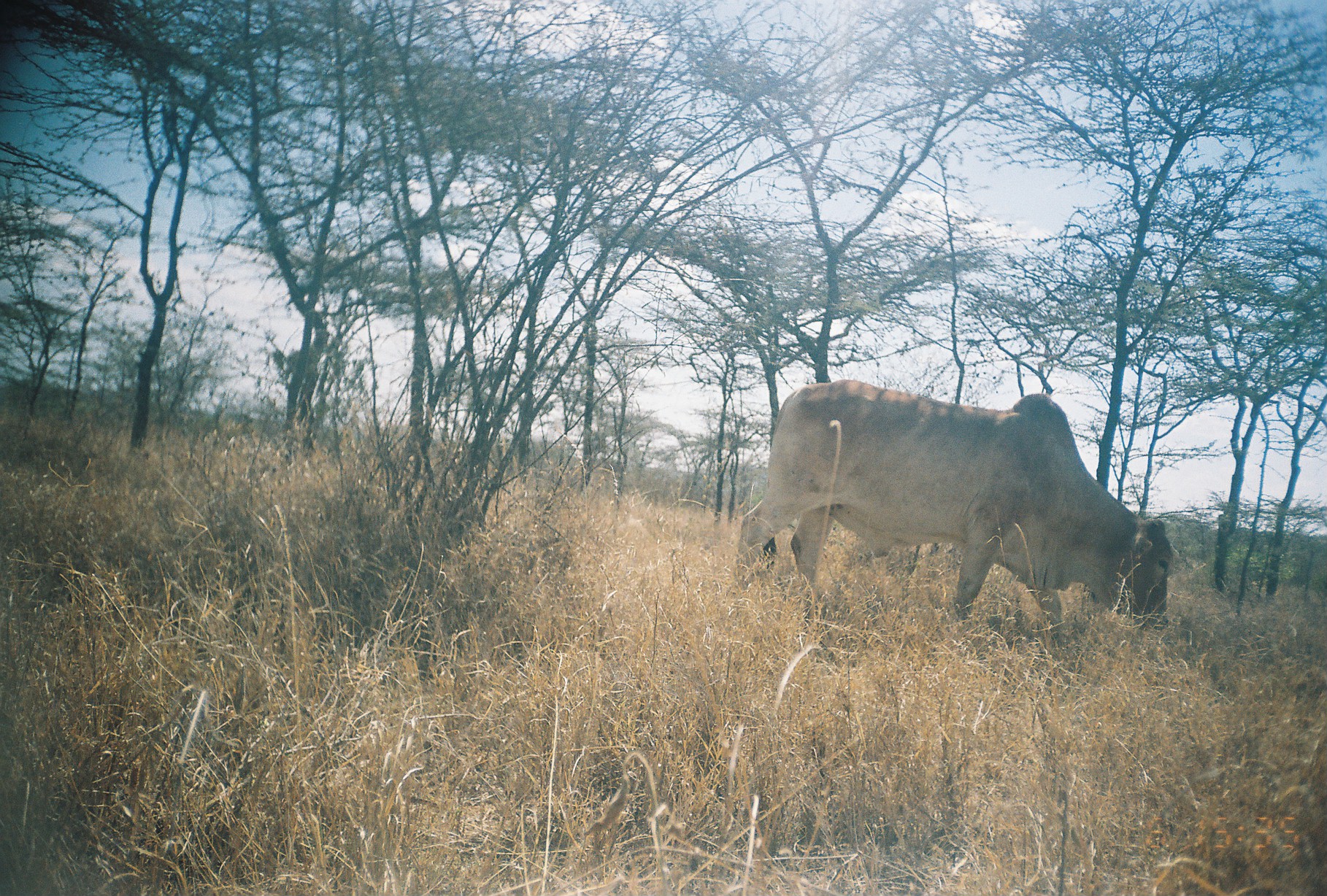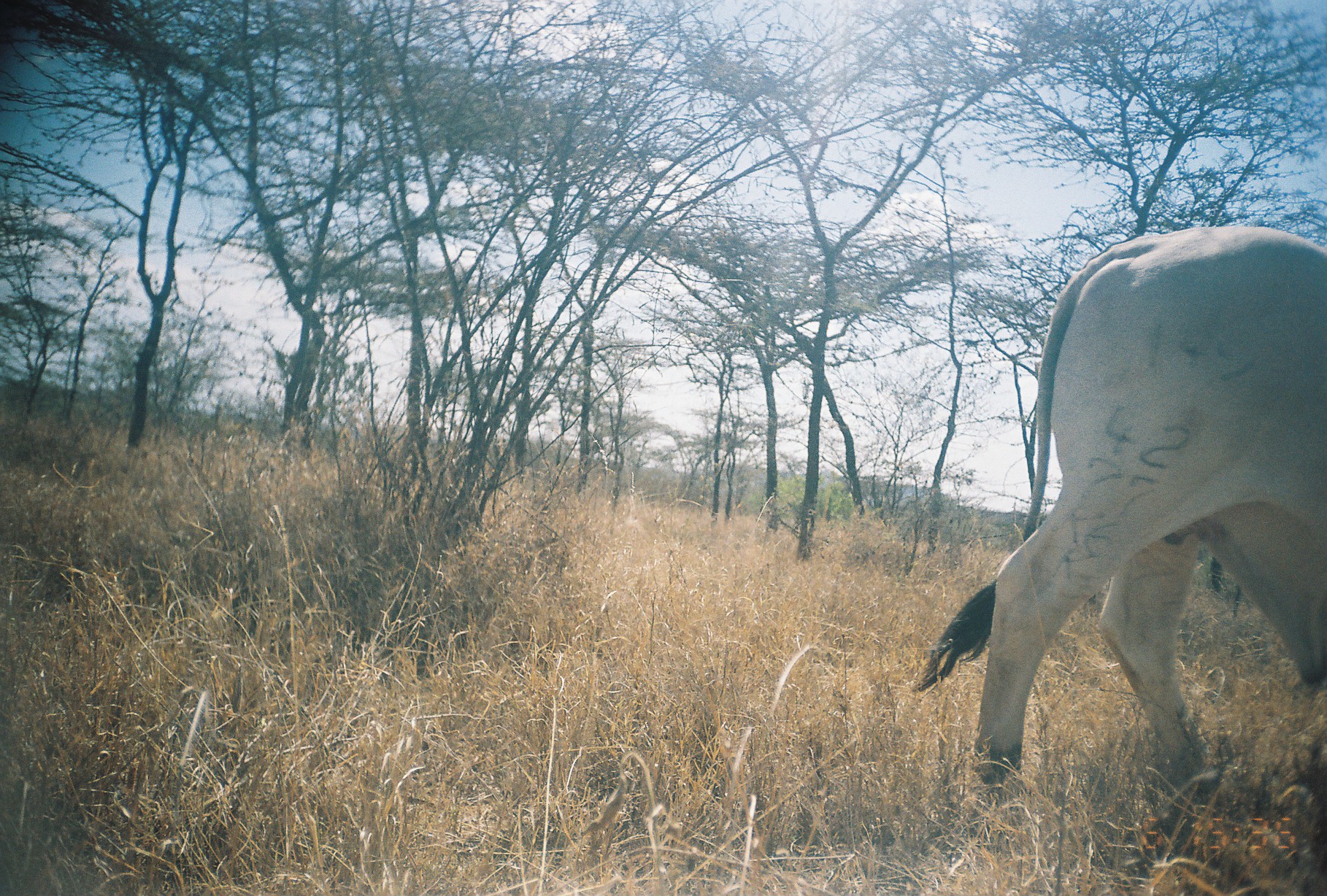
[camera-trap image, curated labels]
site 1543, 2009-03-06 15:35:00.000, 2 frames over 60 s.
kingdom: Animalia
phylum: Chordata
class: Mammalia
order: Artiodactyla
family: Bovidae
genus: Bos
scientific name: Bos taurus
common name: domestic cattle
Bos taurus (domestic cattle), count 1.